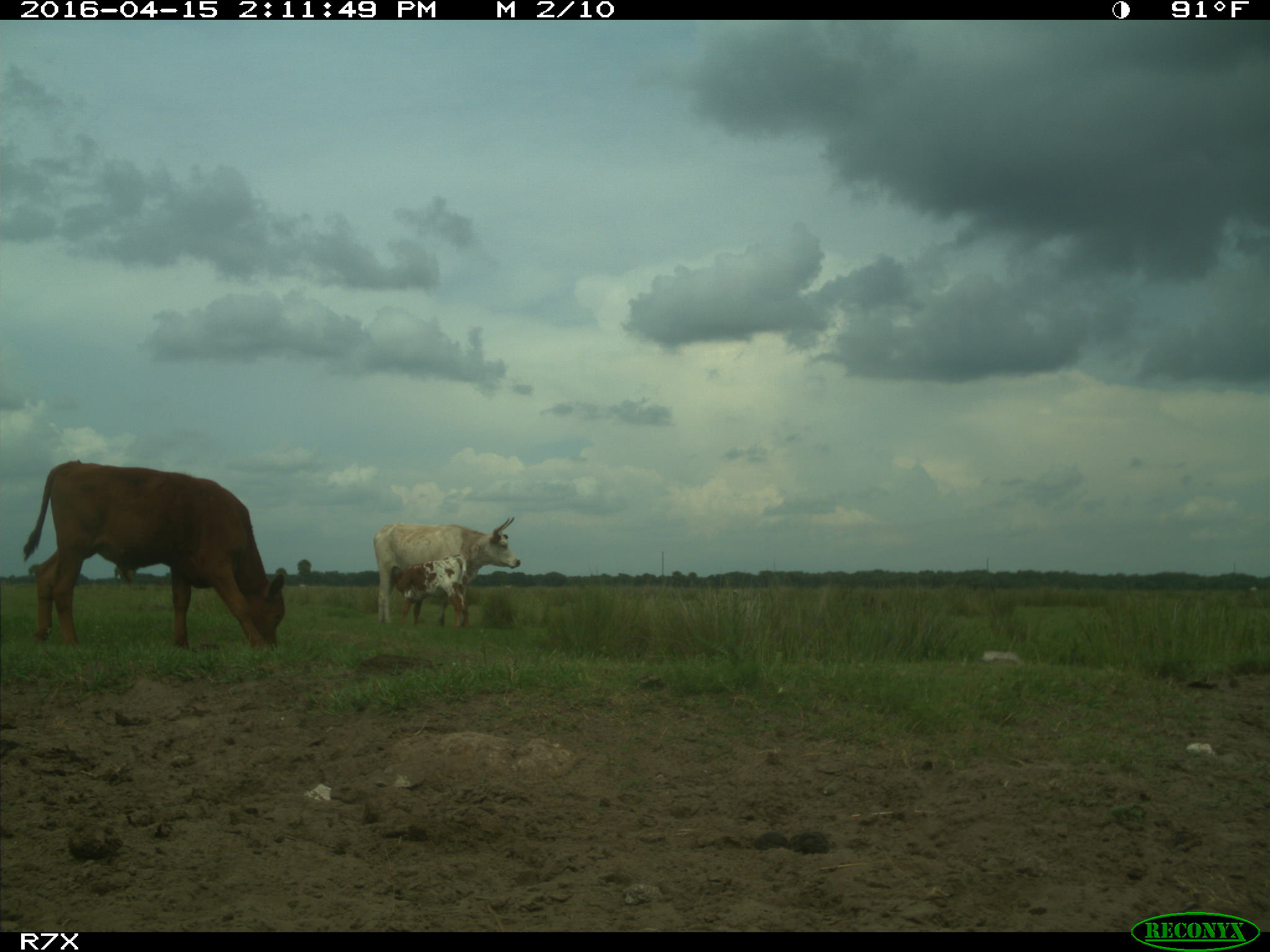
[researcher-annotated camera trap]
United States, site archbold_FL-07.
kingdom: Animalia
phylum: Chordata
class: Mammalia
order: Artiodactyla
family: Bovidae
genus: Bos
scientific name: Bos taurus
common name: domestic cow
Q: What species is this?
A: Bos taurus (domestic cow).